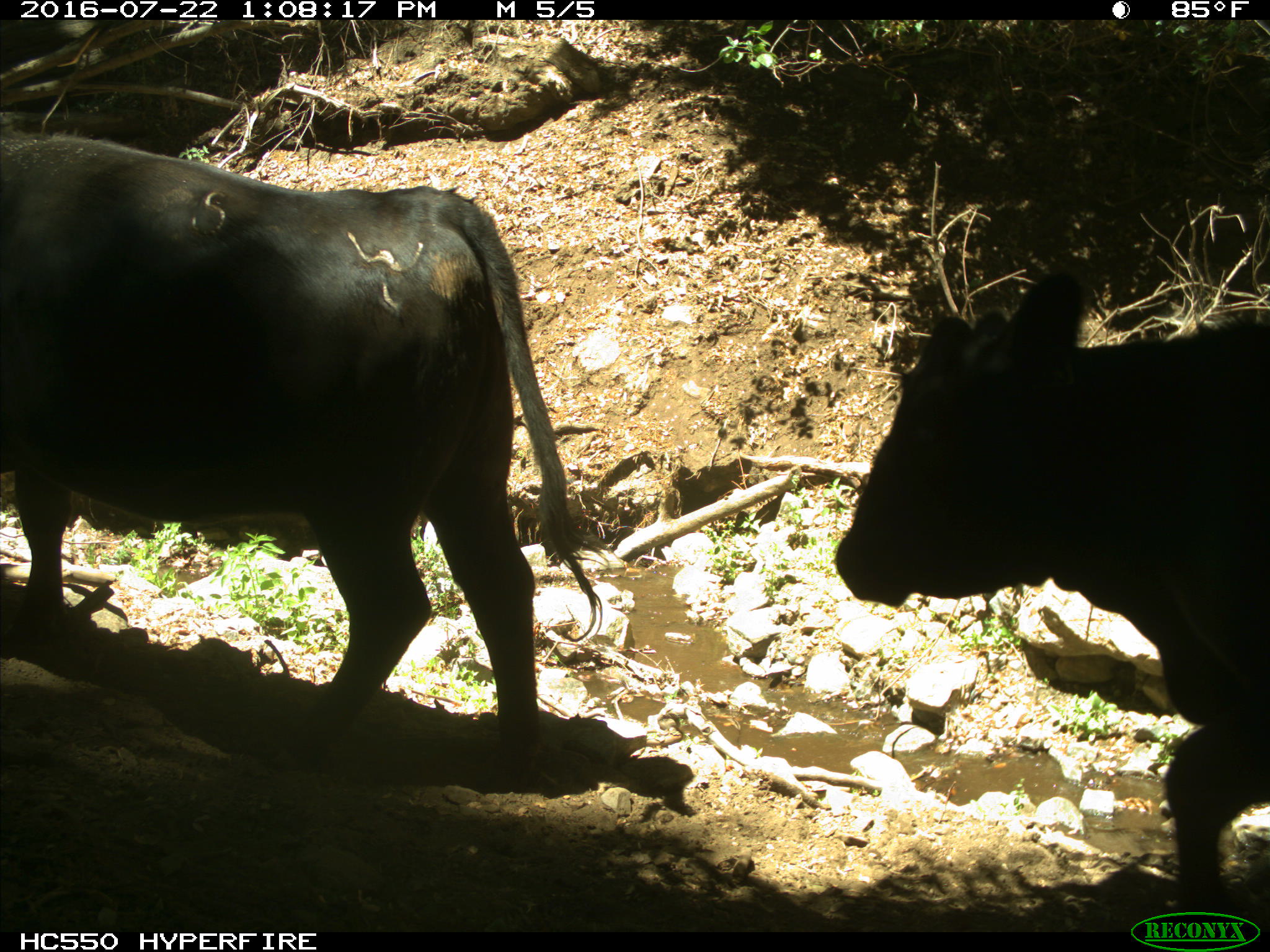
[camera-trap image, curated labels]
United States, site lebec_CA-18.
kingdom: Animalia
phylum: Chordata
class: Mammalia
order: Artiodactyla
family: Bovidae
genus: Bos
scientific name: Bos taurus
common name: domestic cow